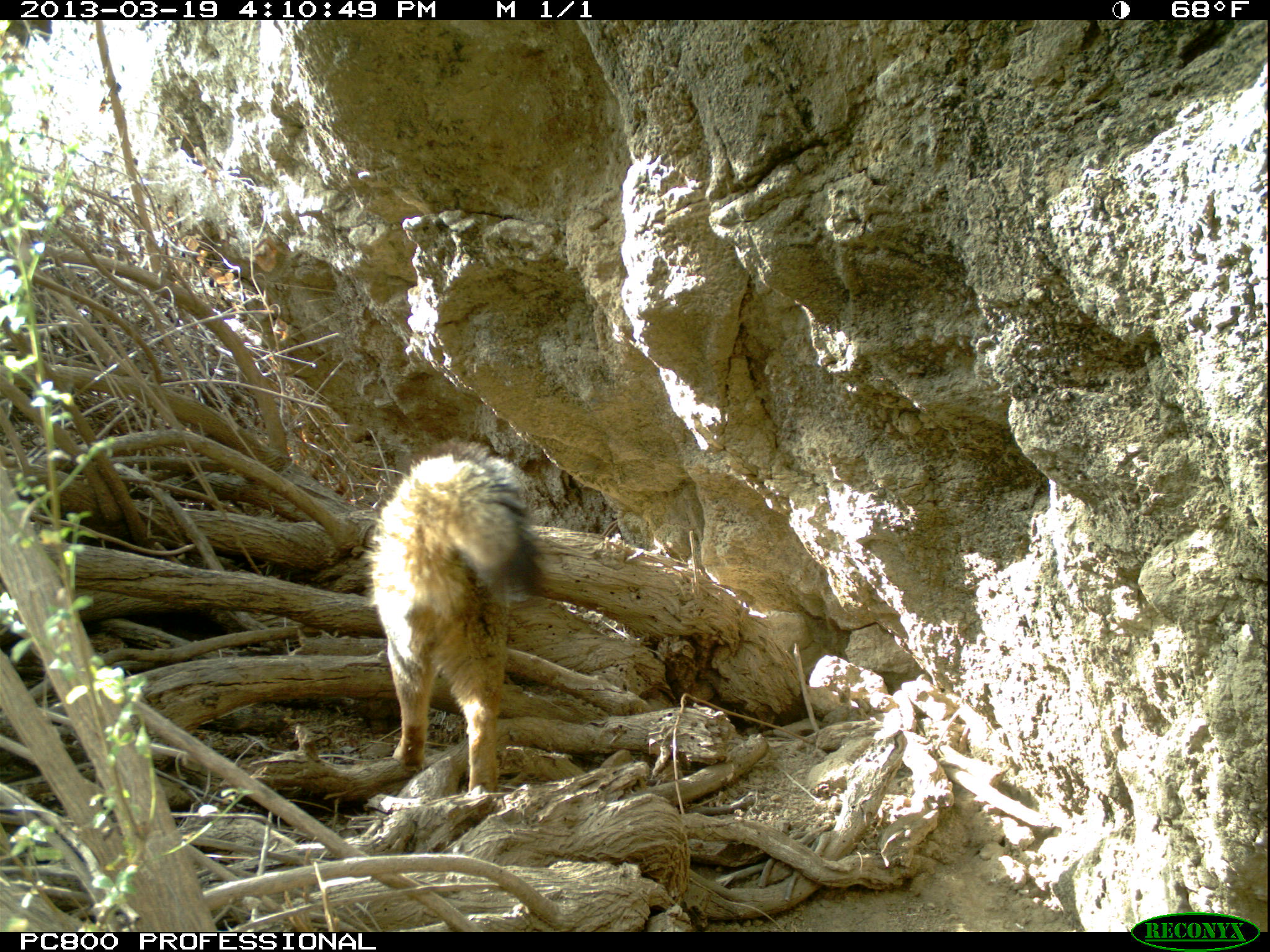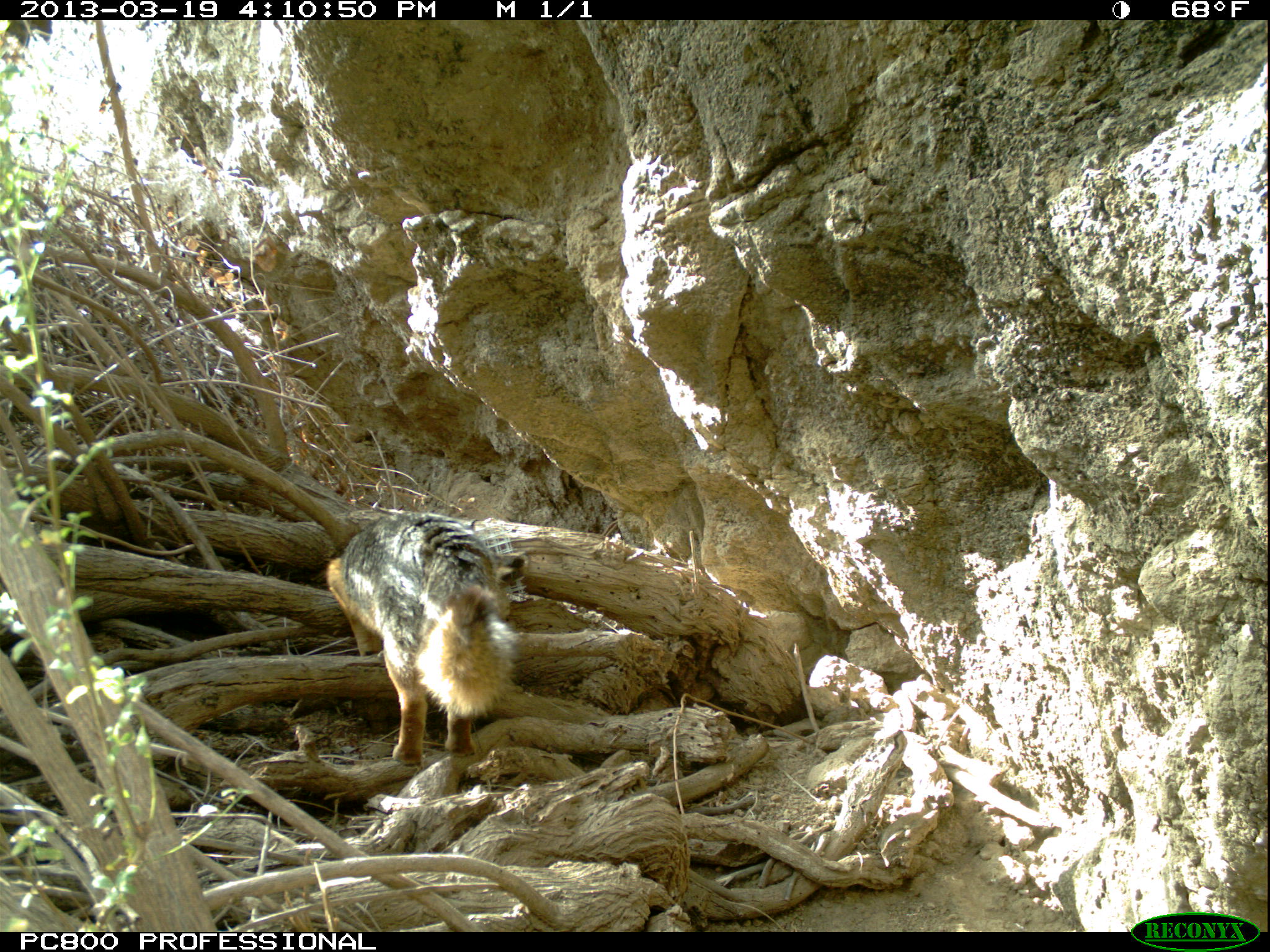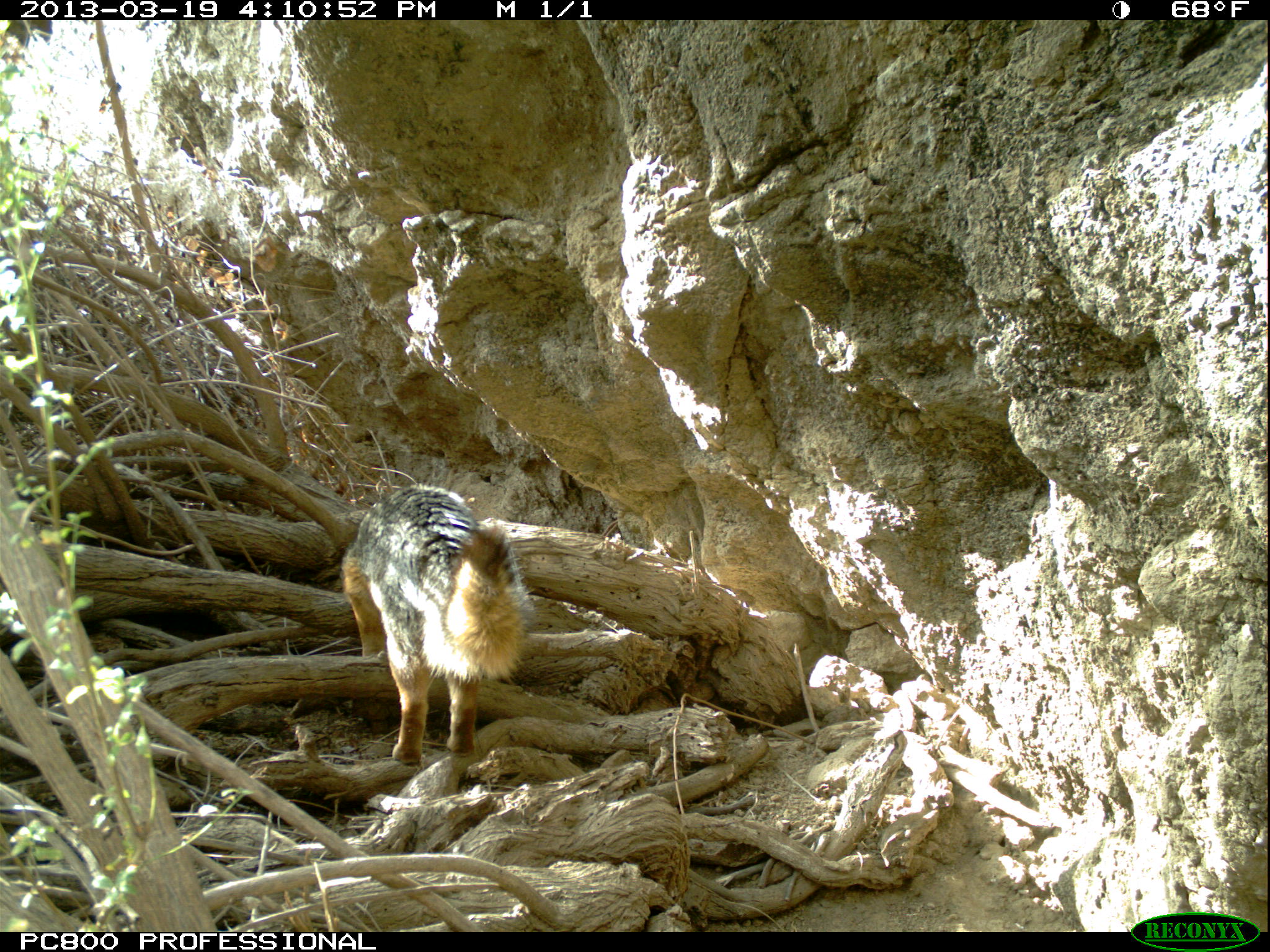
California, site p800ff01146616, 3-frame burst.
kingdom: Animalia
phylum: Chordata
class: Mammalia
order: Carnivora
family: Canidae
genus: Urocyon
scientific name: Urocyon littoralis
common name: island fox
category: fox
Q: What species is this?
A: Fox (island fox) (Urocyon littoralis).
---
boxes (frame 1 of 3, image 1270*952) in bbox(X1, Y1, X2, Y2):
fox: bbox(363, 433, 543, 791)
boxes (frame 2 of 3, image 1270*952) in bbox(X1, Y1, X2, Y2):
fox: bbox(323, 511, 518, 766)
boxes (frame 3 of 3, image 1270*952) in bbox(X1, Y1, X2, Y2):
fox: bbox(335, 482, 534, 764)